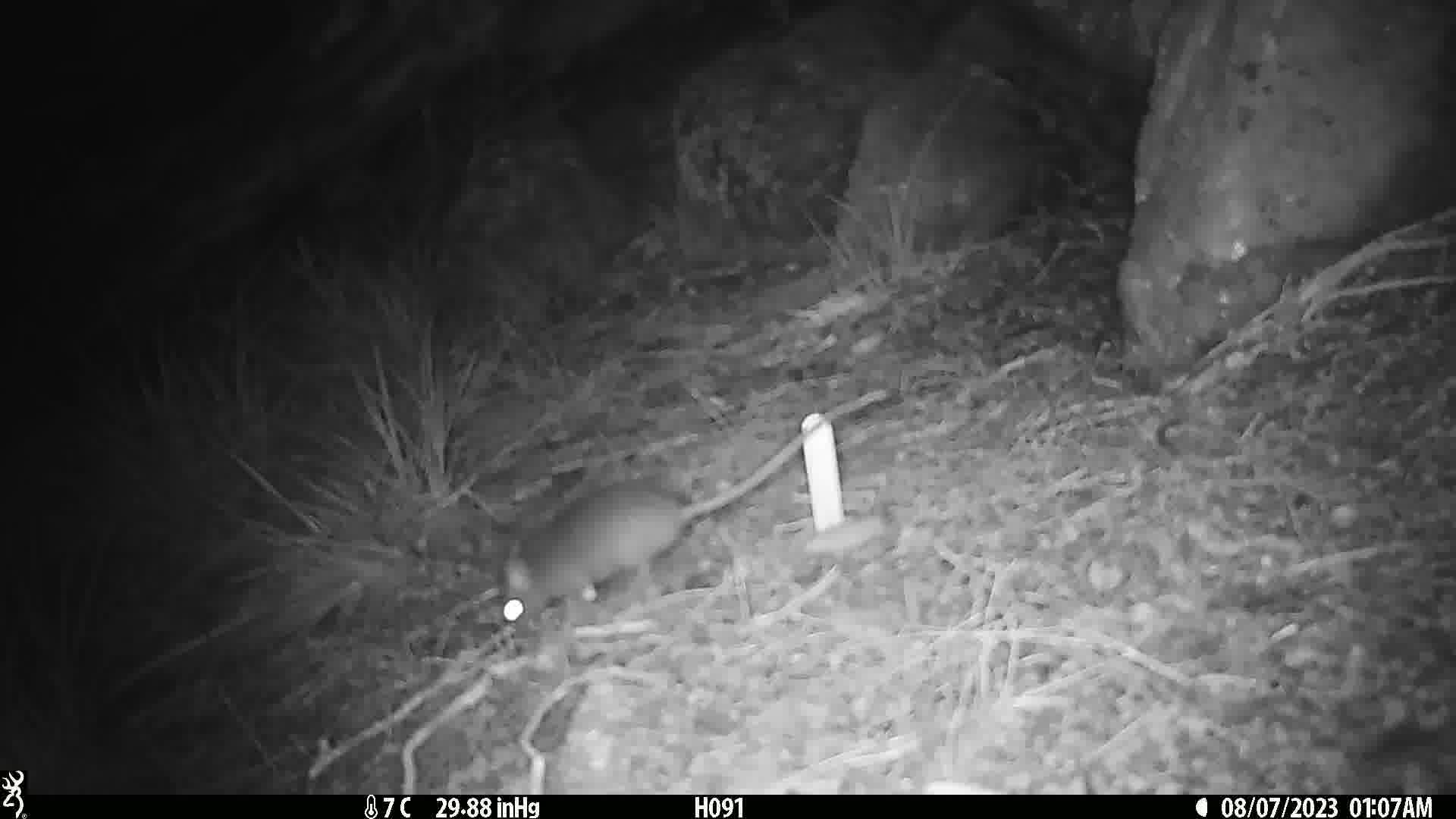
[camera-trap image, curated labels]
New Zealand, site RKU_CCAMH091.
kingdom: Animalia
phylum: Chordata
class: Mammalia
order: Rodentia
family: Muridae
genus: Rattus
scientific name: Rattus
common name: rat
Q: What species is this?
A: Rat (Rattus).